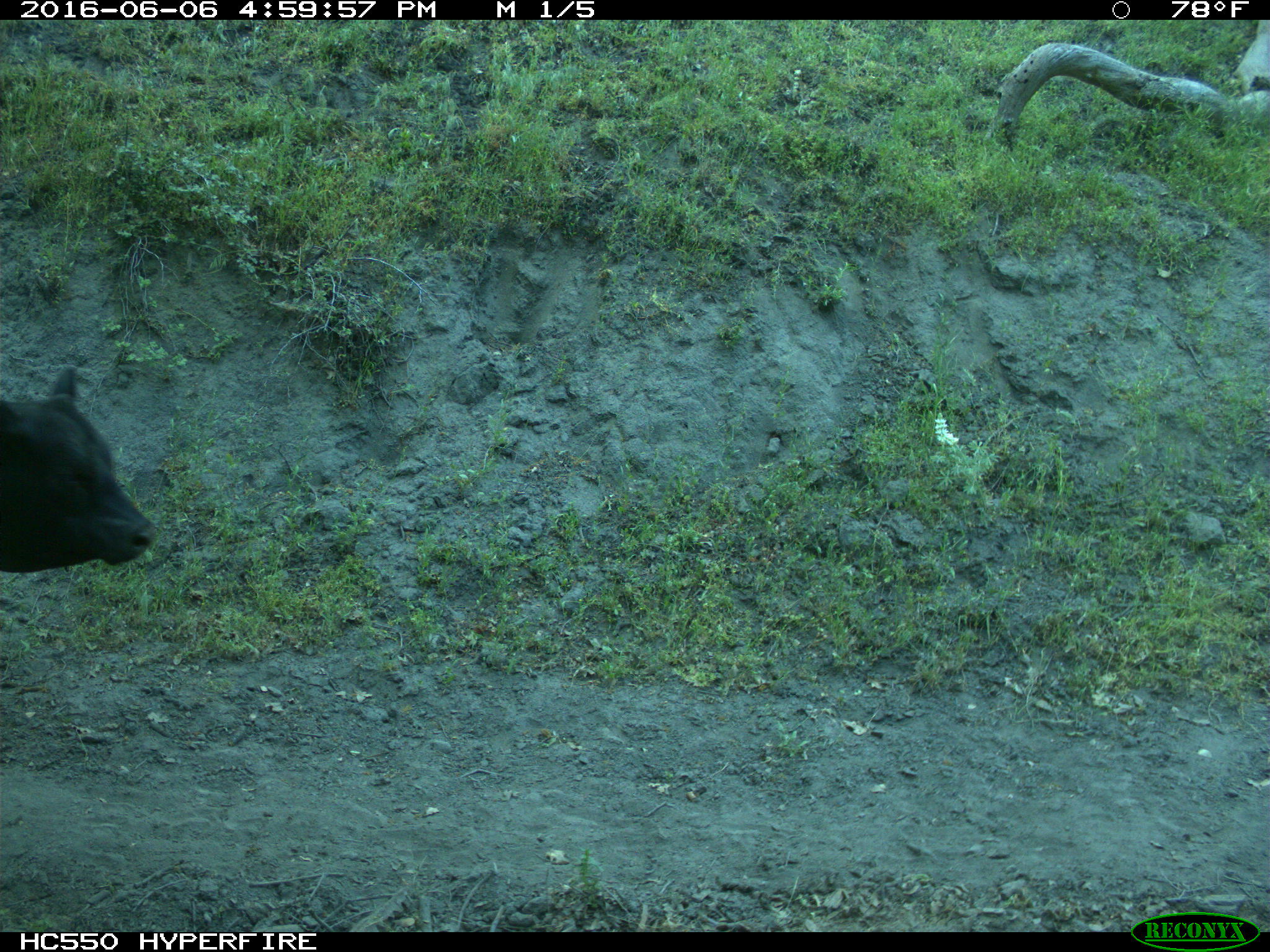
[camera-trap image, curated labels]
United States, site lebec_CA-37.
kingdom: Animalia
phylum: Chordata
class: Mammalia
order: Artiodactyla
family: Bovidae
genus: Bos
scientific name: Bos taurus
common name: domestic cow